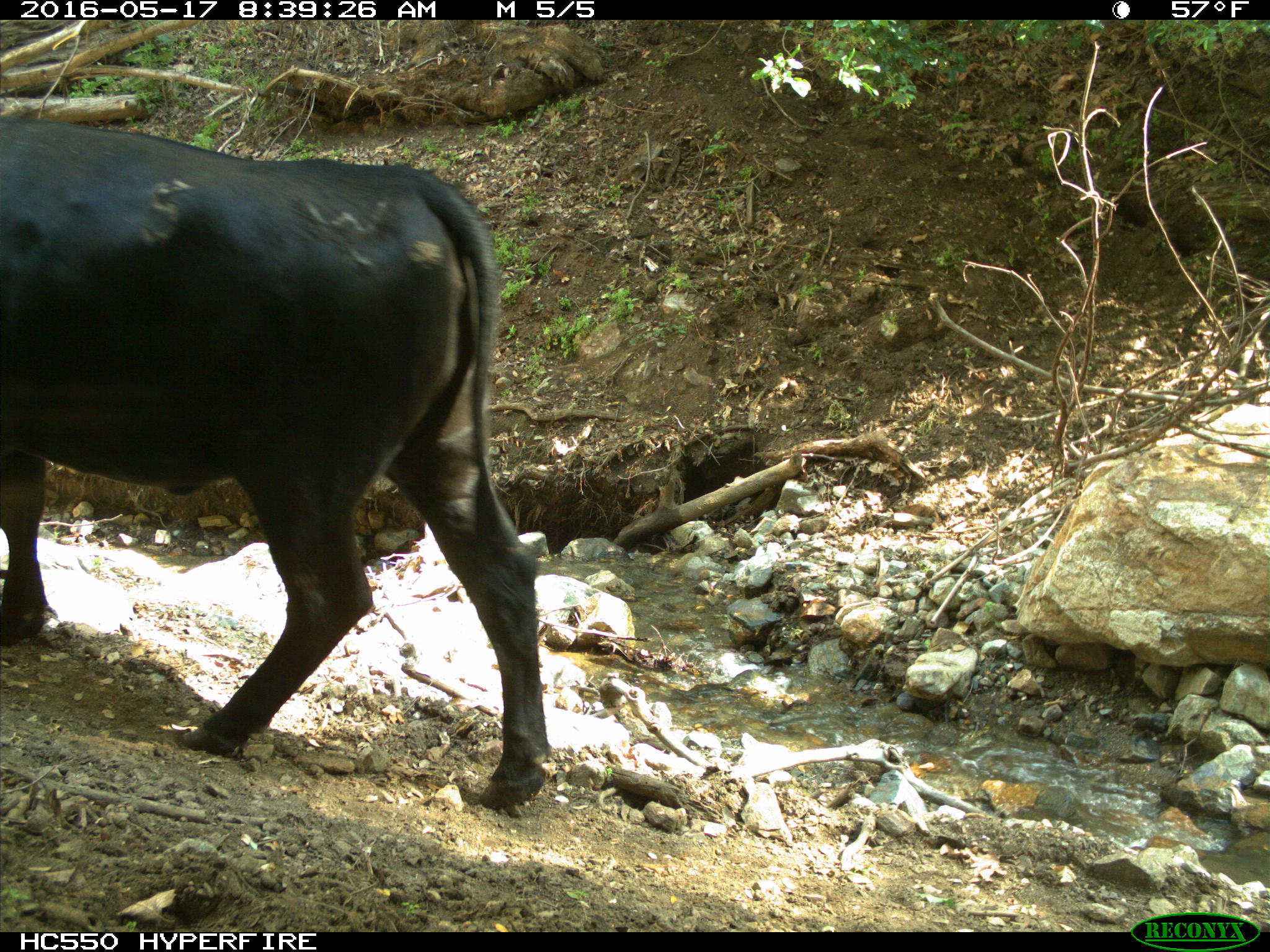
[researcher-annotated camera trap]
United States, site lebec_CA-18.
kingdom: Animalia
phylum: Chordata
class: Mammalia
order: Artiodactyla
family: Bovidae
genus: Bos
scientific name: Bos taurus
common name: domestic cow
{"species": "Bos taurus (domestic cow)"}